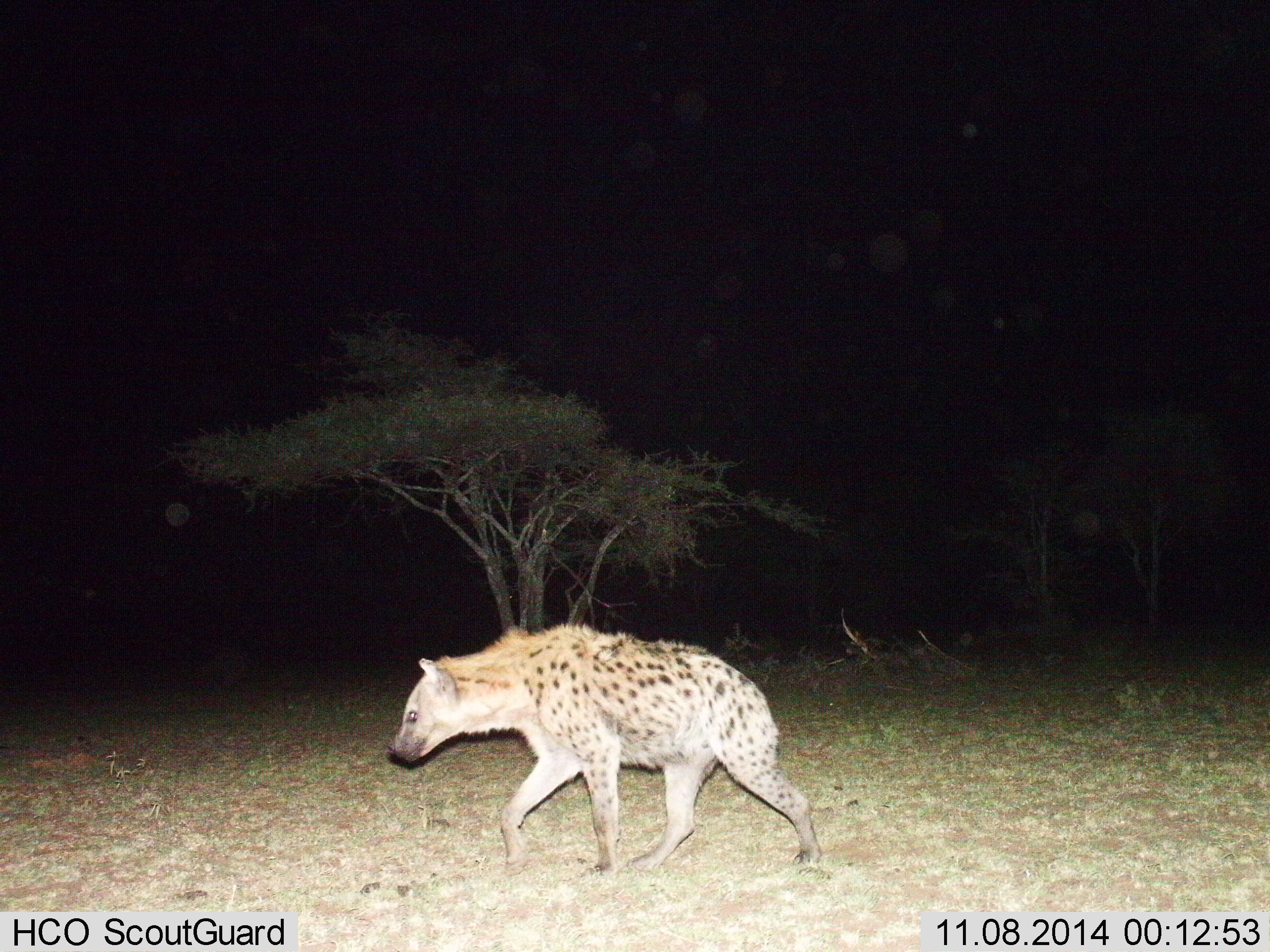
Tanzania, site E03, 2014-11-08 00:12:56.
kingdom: Animalia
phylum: Chordata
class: Mammalia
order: Carnivora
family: Hyaenidae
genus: Crocuta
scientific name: Crocuta crocuta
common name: spotted hyena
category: hyenaspotted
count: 1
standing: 10%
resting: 0%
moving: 90%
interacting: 0%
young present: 0%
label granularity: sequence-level